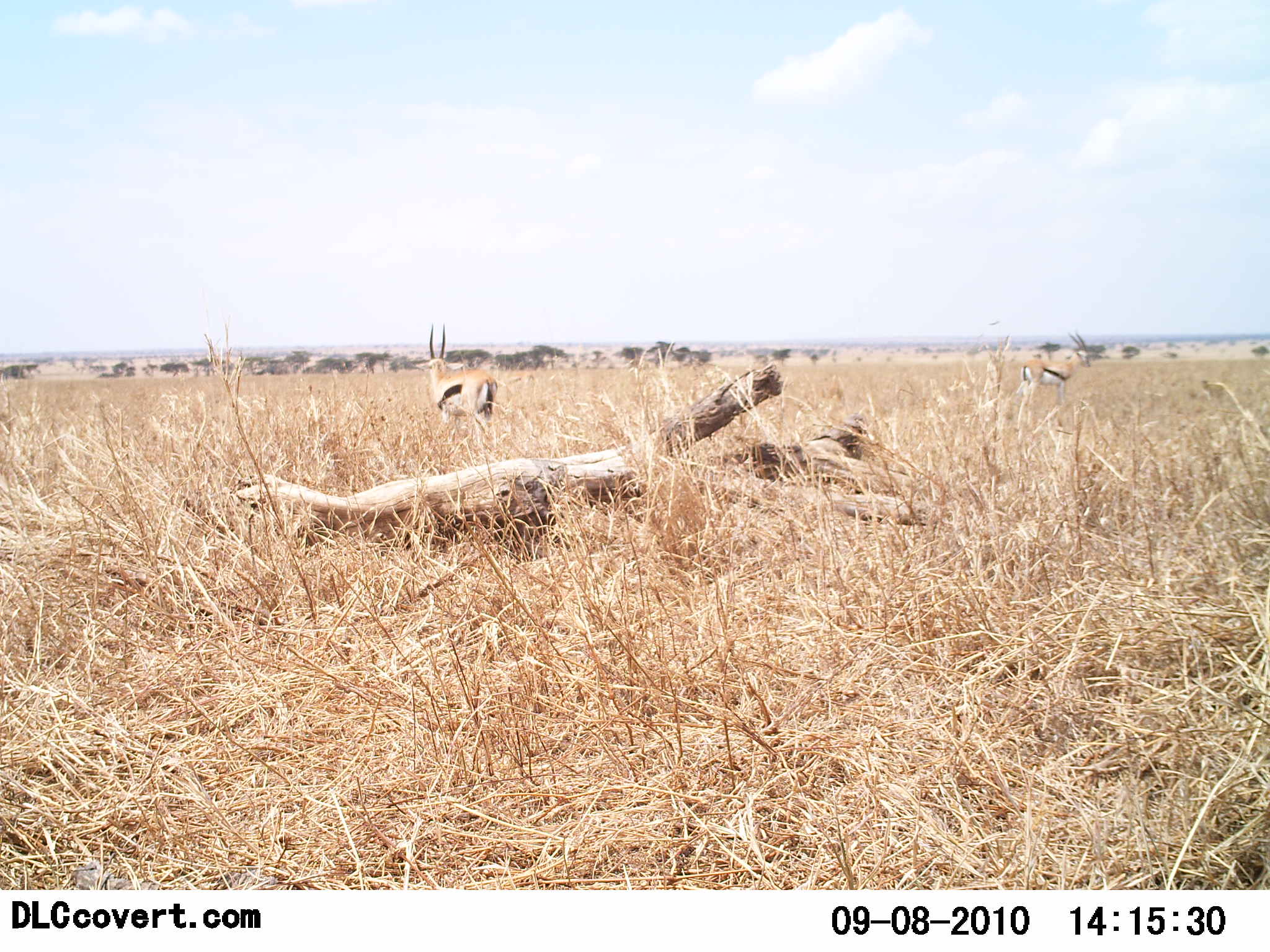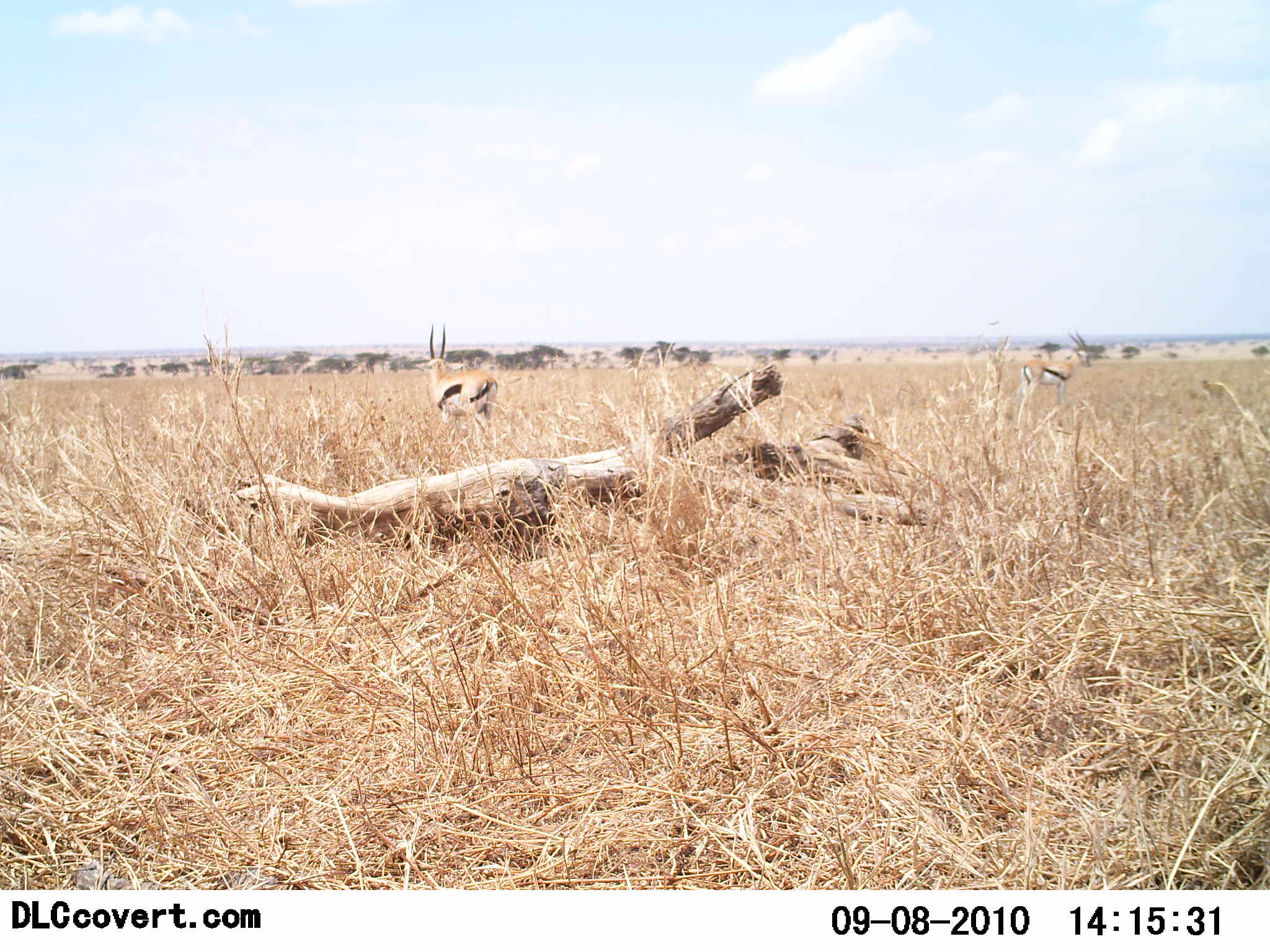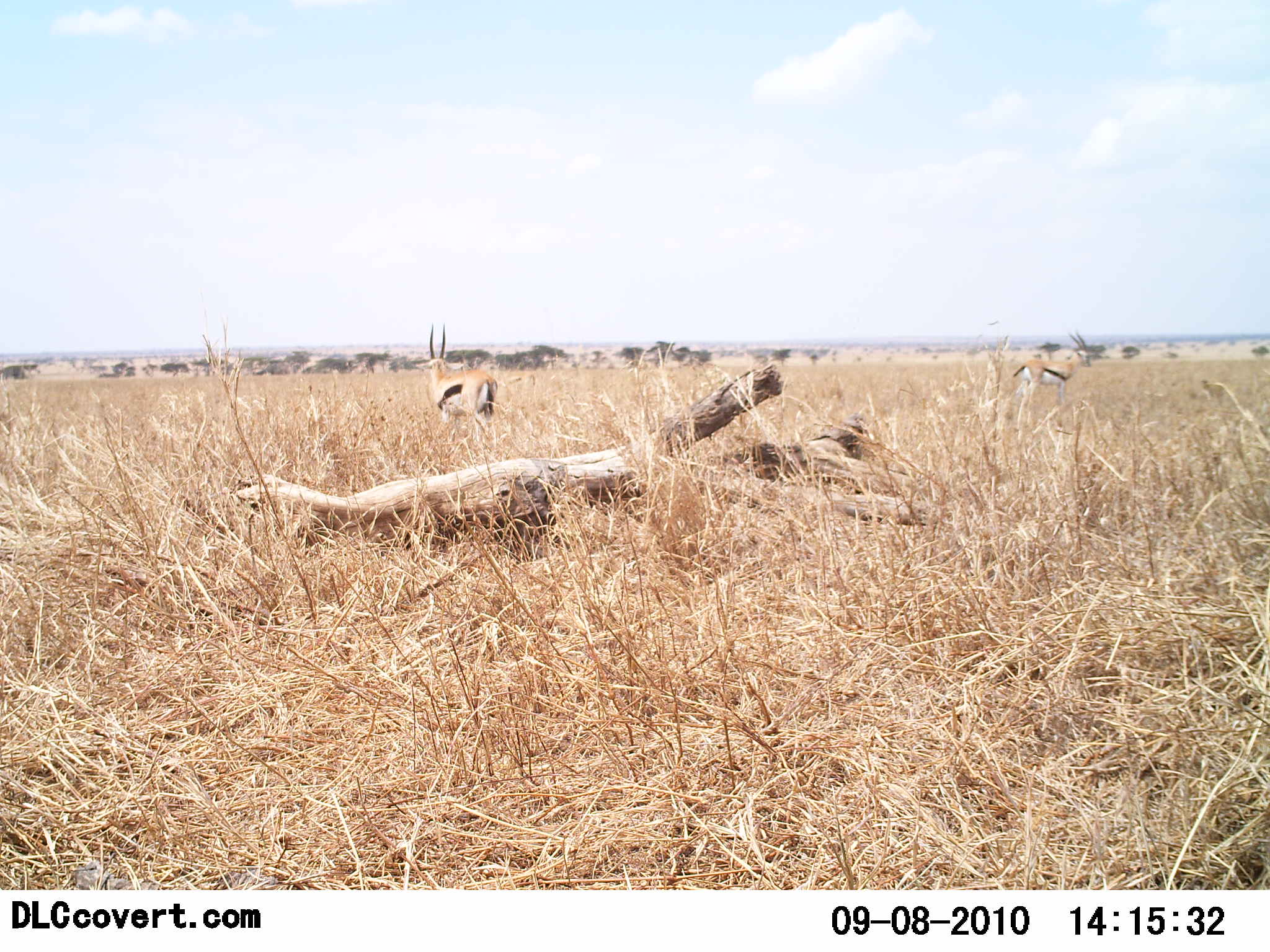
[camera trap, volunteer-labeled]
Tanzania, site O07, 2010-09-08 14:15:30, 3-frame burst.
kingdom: Animalia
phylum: Chordata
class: Mammalia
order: Artiodactyla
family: Bovidae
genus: Eudorcas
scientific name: Eudorcas thomsonii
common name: thomson's gazelle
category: gazellethomsons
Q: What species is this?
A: Gazellethomsons (thomson's gazelle) (Eudorcas thomsonii).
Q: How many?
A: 2.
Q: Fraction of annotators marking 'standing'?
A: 92%.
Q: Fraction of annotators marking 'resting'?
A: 0%.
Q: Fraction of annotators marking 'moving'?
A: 0%.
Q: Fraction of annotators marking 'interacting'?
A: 0%.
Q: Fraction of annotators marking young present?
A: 0%.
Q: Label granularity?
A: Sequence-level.